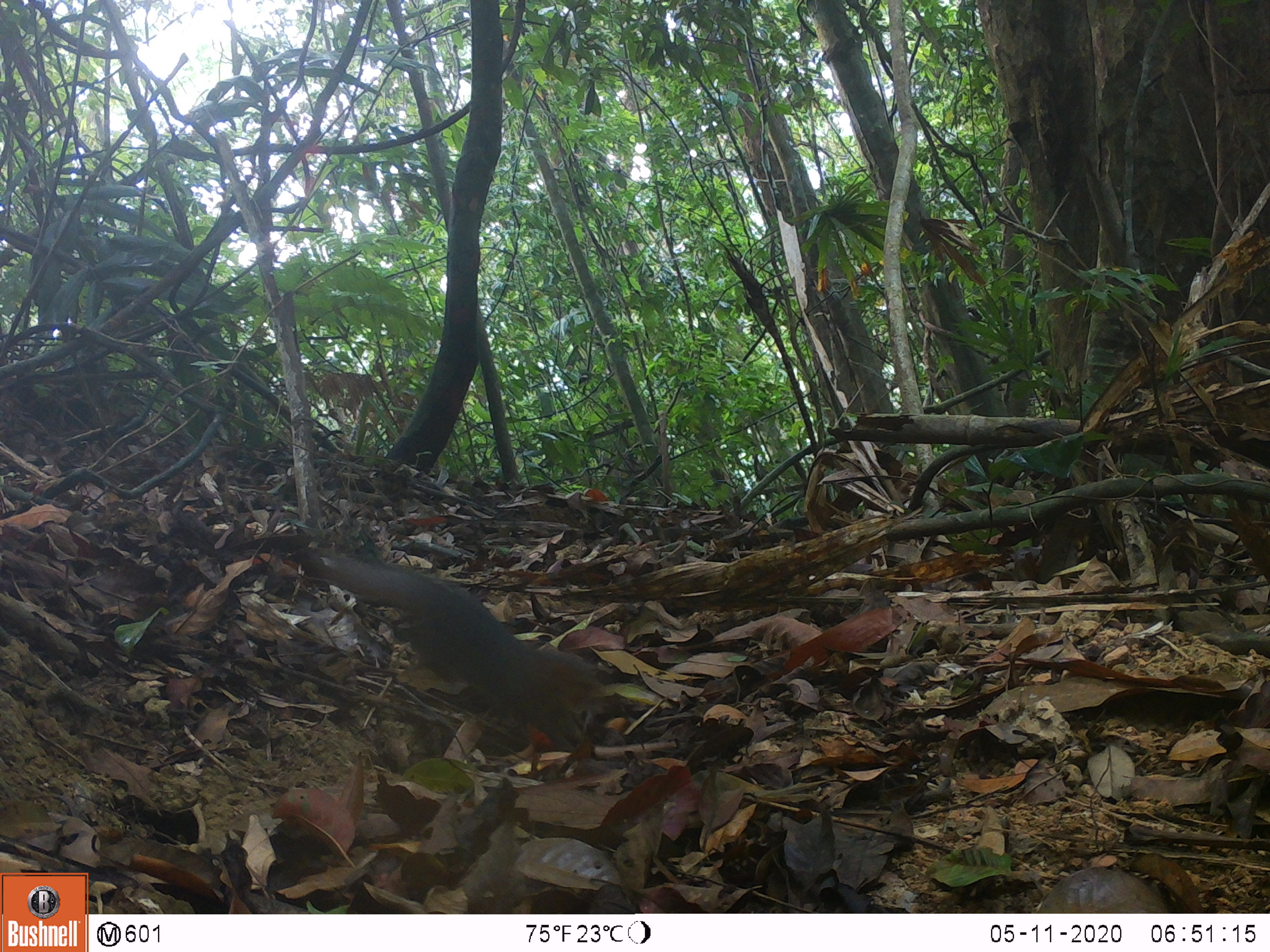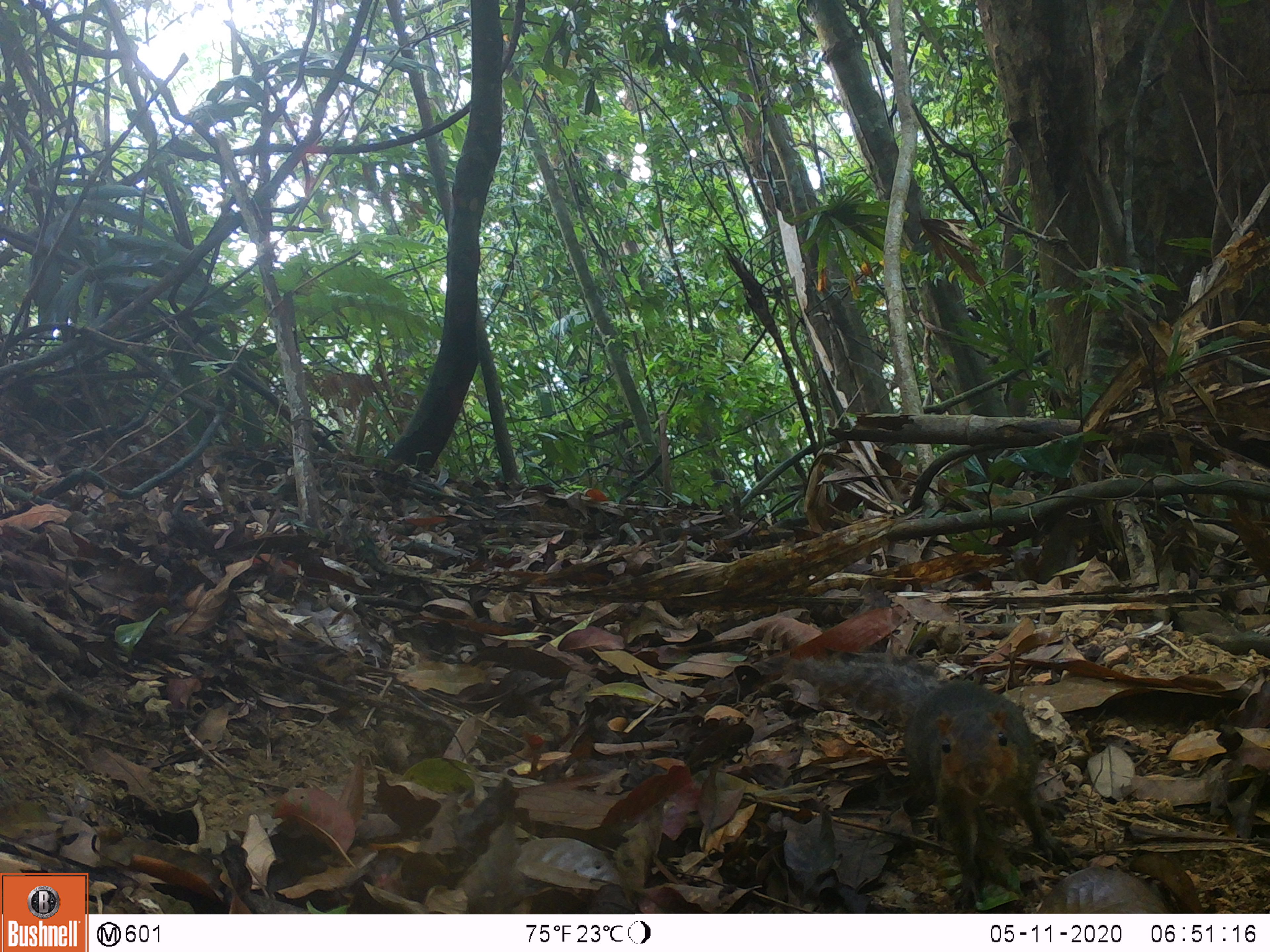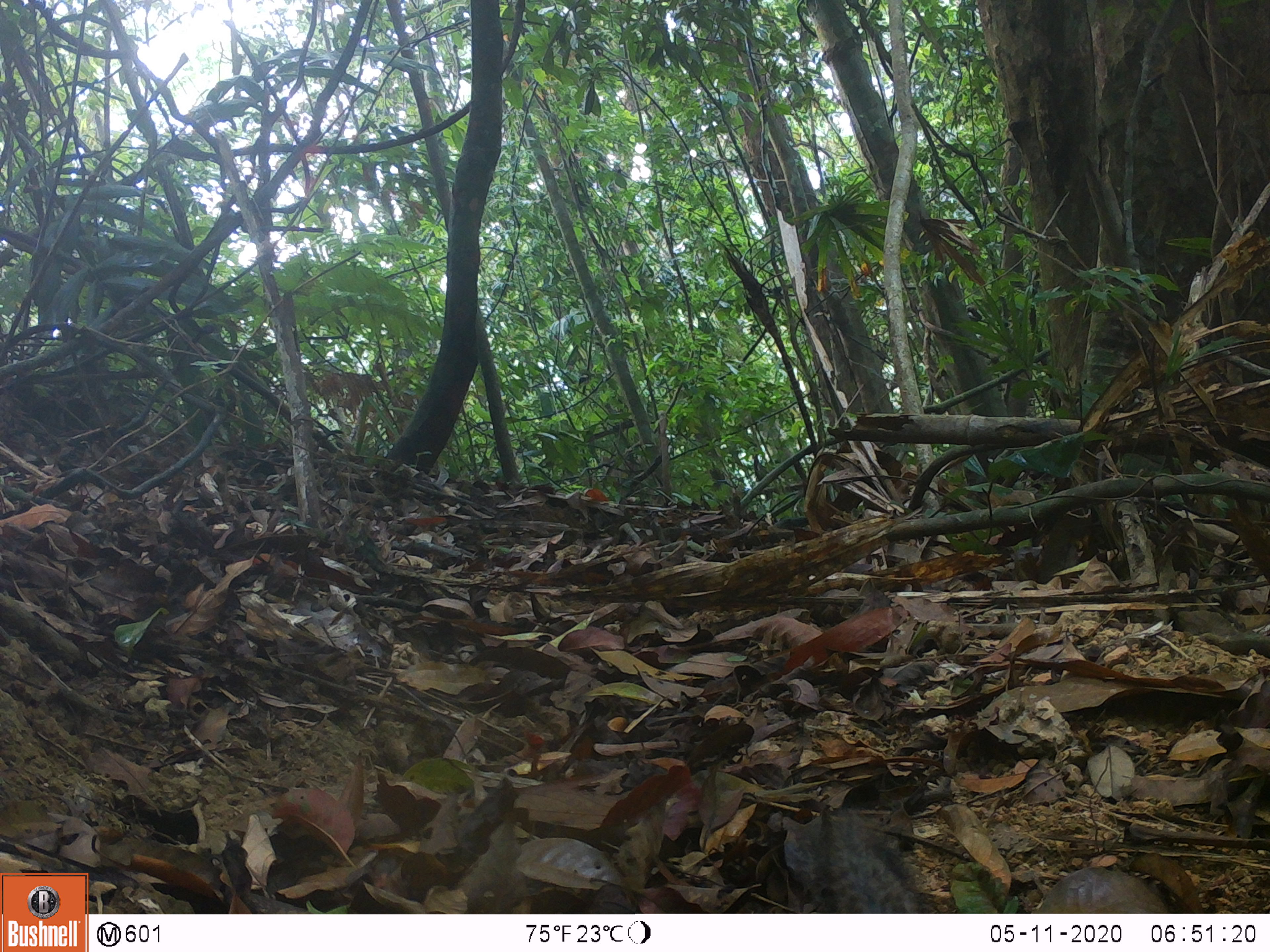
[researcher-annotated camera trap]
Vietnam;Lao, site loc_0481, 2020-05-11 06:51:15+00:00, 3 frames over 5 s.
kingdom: Animalia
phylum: Chordata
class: Mammalia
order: Rodentia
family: Sciuridae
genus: Dremomys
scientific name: Dremomys rufigenis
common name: red-cheeked squirrel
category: red cheeked squirrel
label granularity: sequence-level